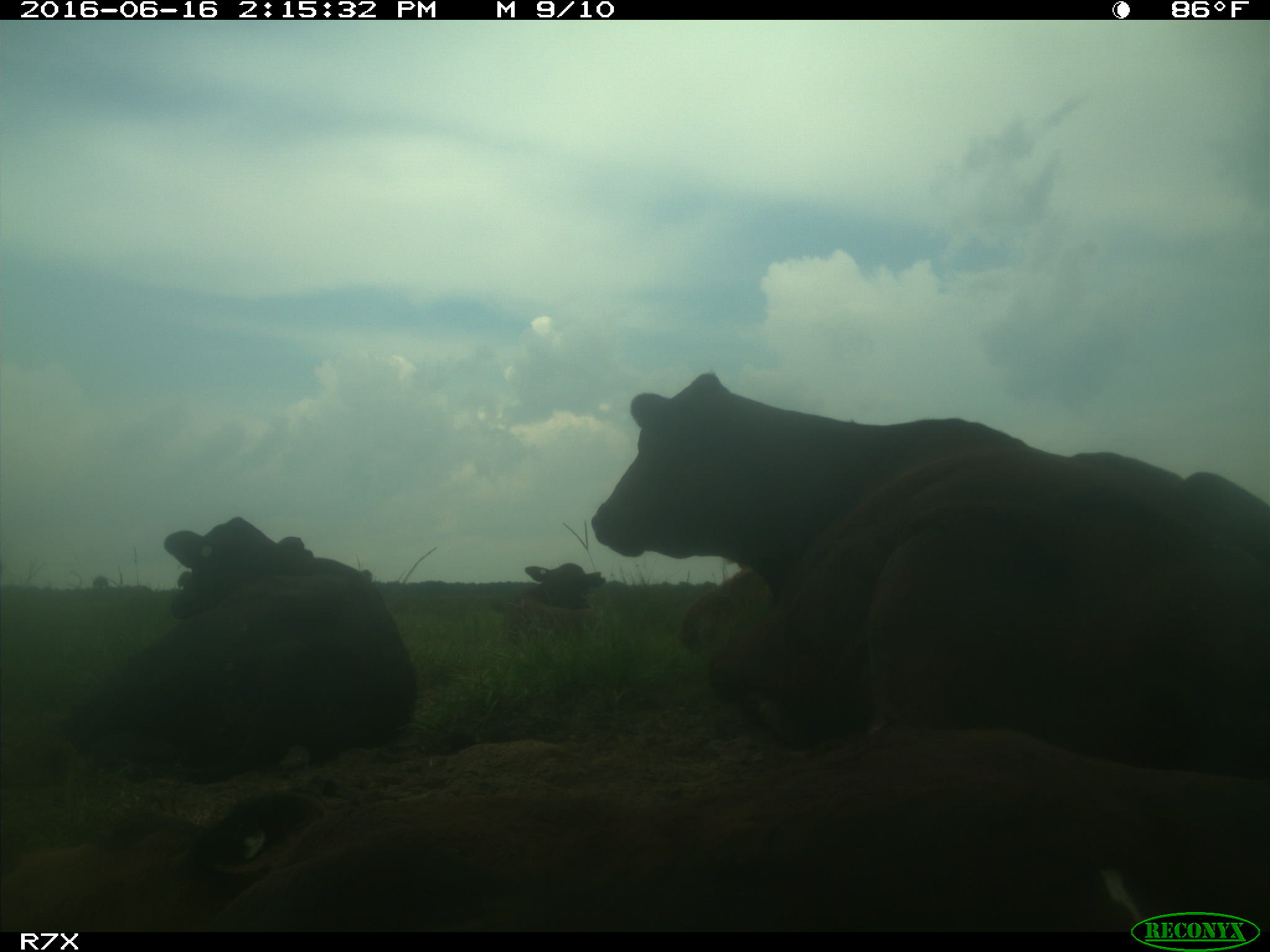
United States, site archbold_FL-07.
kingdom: Animalia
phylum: Chordata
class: Mammalia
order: Artiodactyla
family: Bovidae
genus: Bos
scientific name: Bos taurus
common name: domestic cow